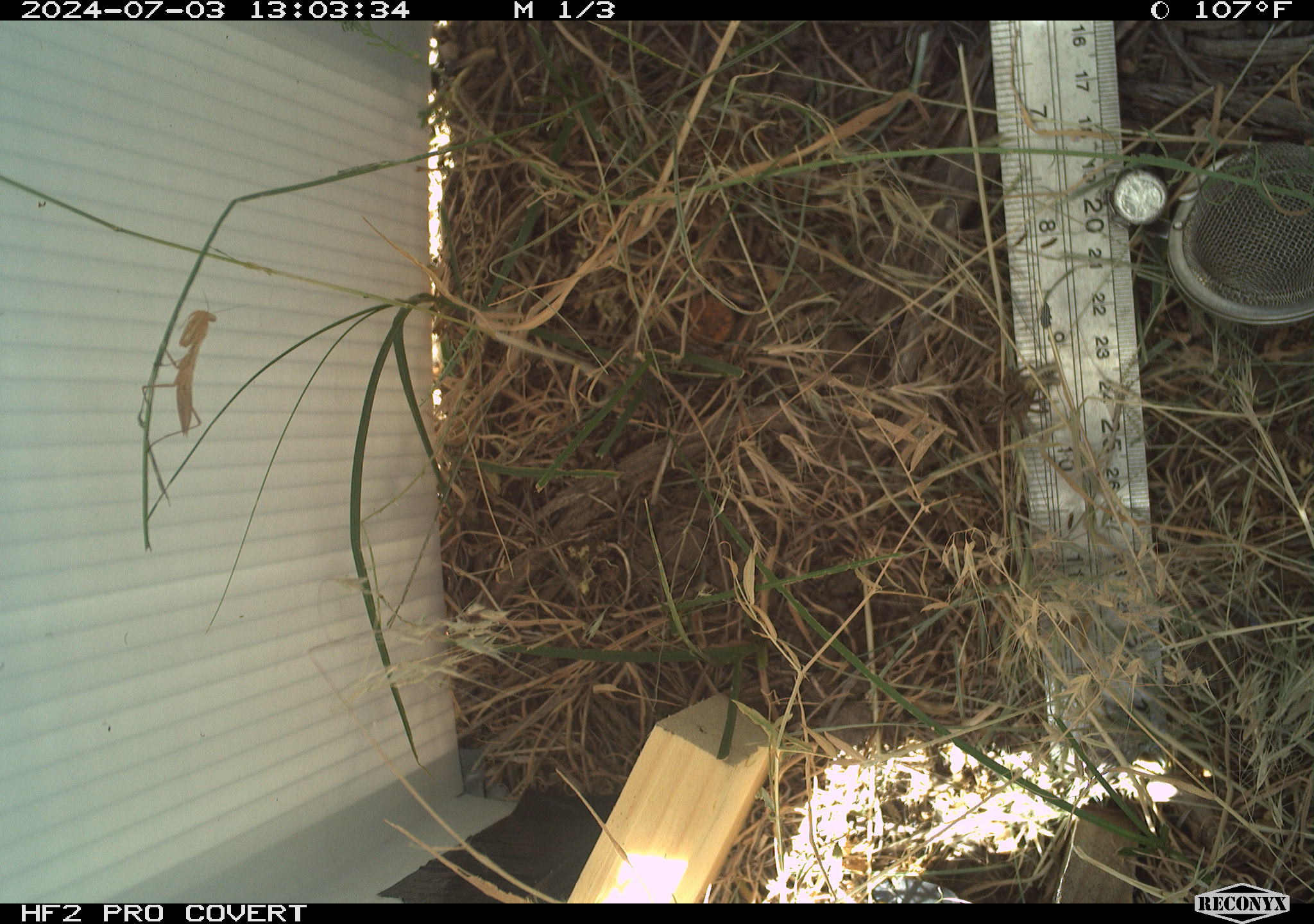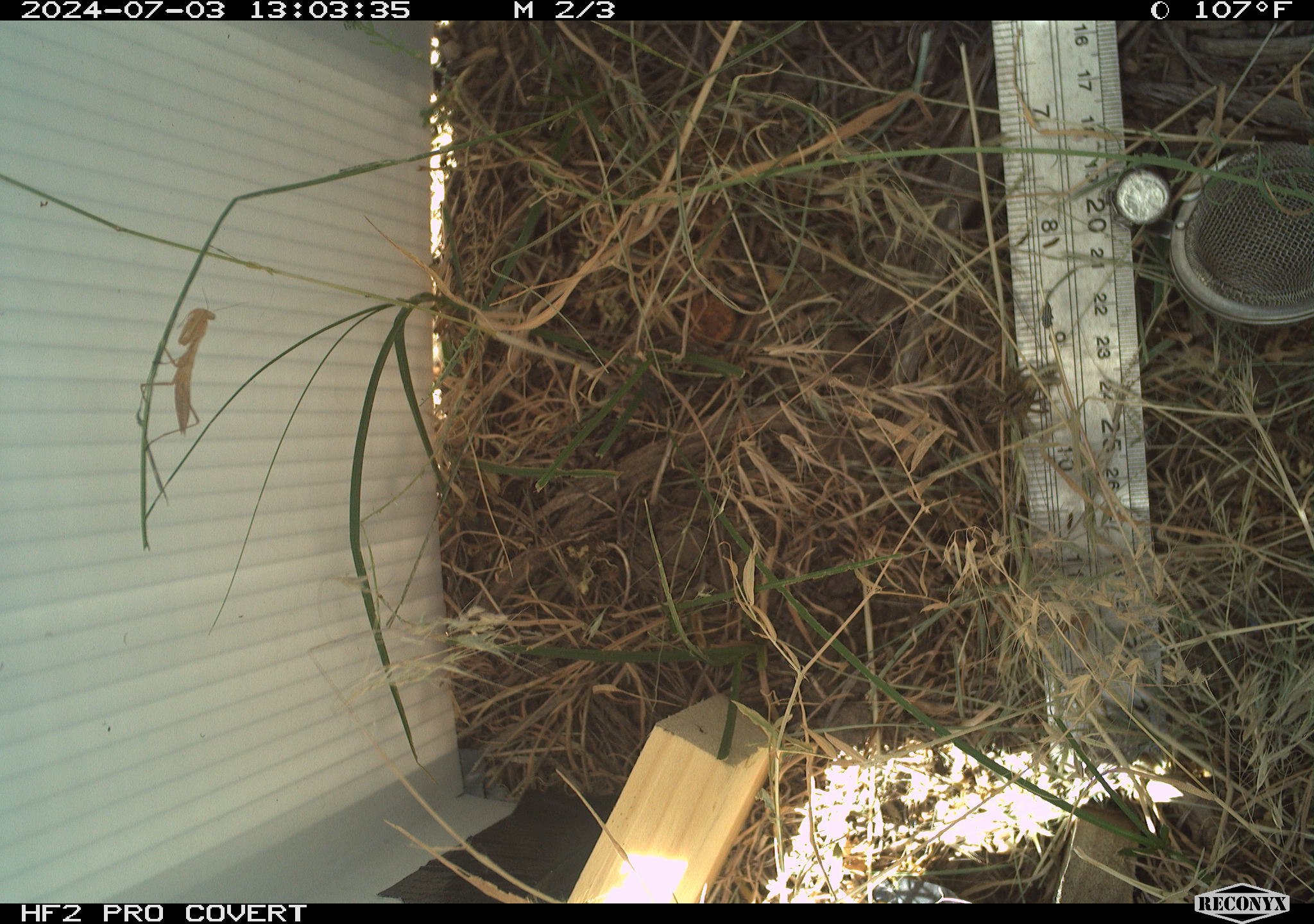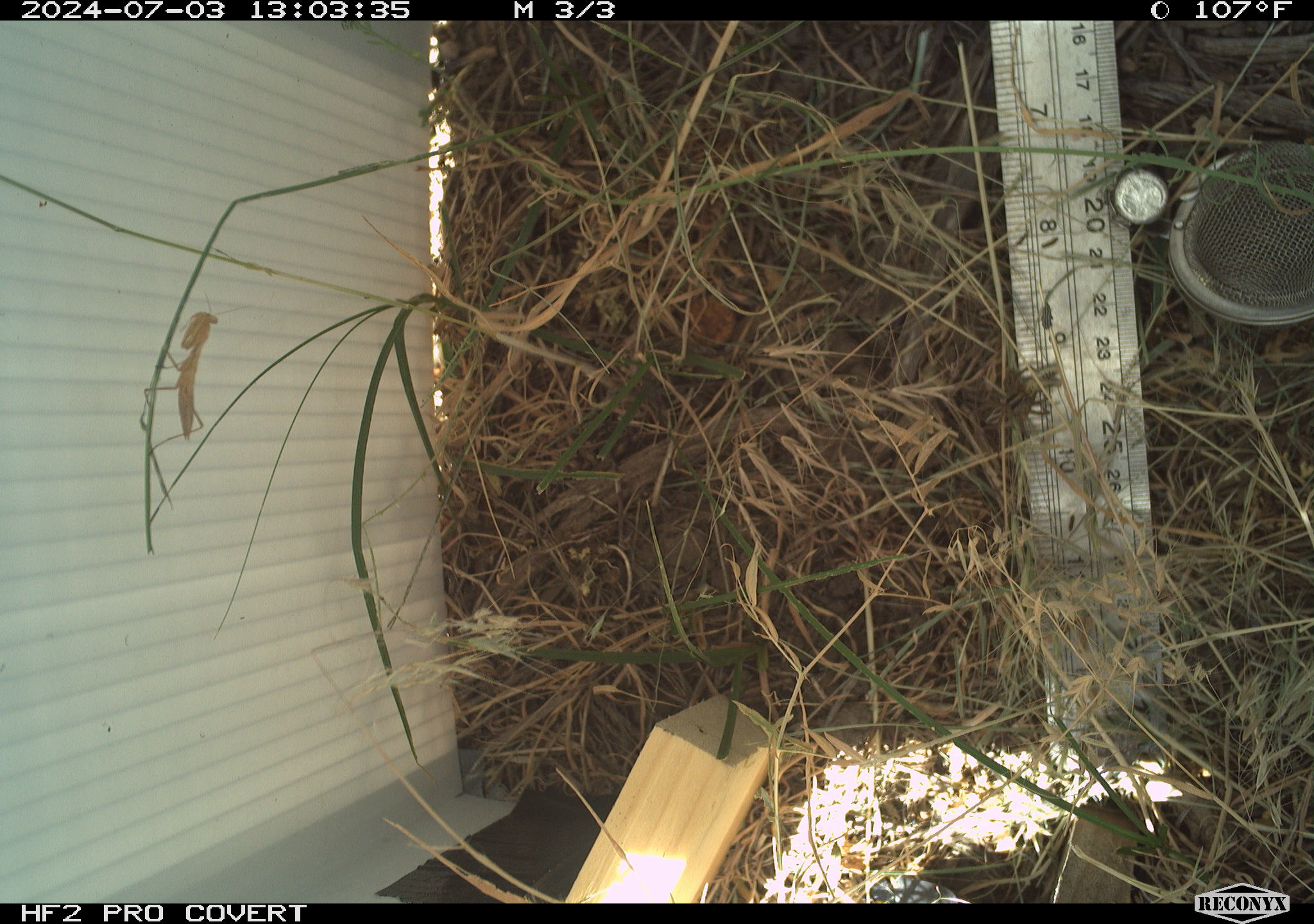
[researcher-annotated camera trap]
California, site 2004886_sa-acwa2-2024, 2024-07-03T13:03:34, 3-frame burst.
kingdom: Animalia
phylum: Arthropoda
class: Insecta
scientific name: Insecta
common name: insect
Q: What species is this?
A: Insect (Insecta).